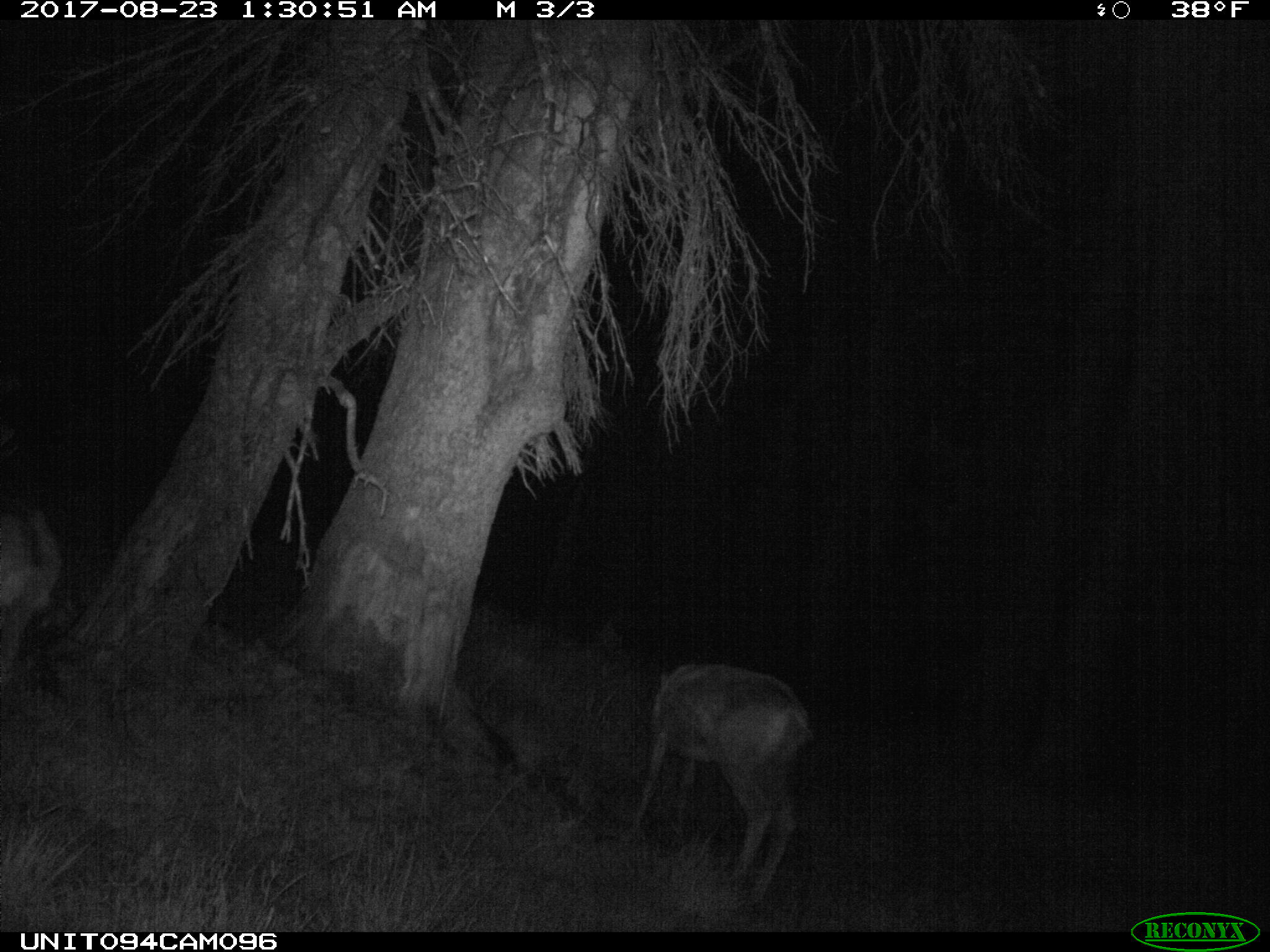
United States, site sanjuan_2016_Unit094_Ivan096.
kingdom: Animalia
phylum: Chordata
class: Mammalia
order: Artiodactyla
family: Cervidae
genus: Odocoileus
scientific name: Odocoileus hemionus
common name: mule deer